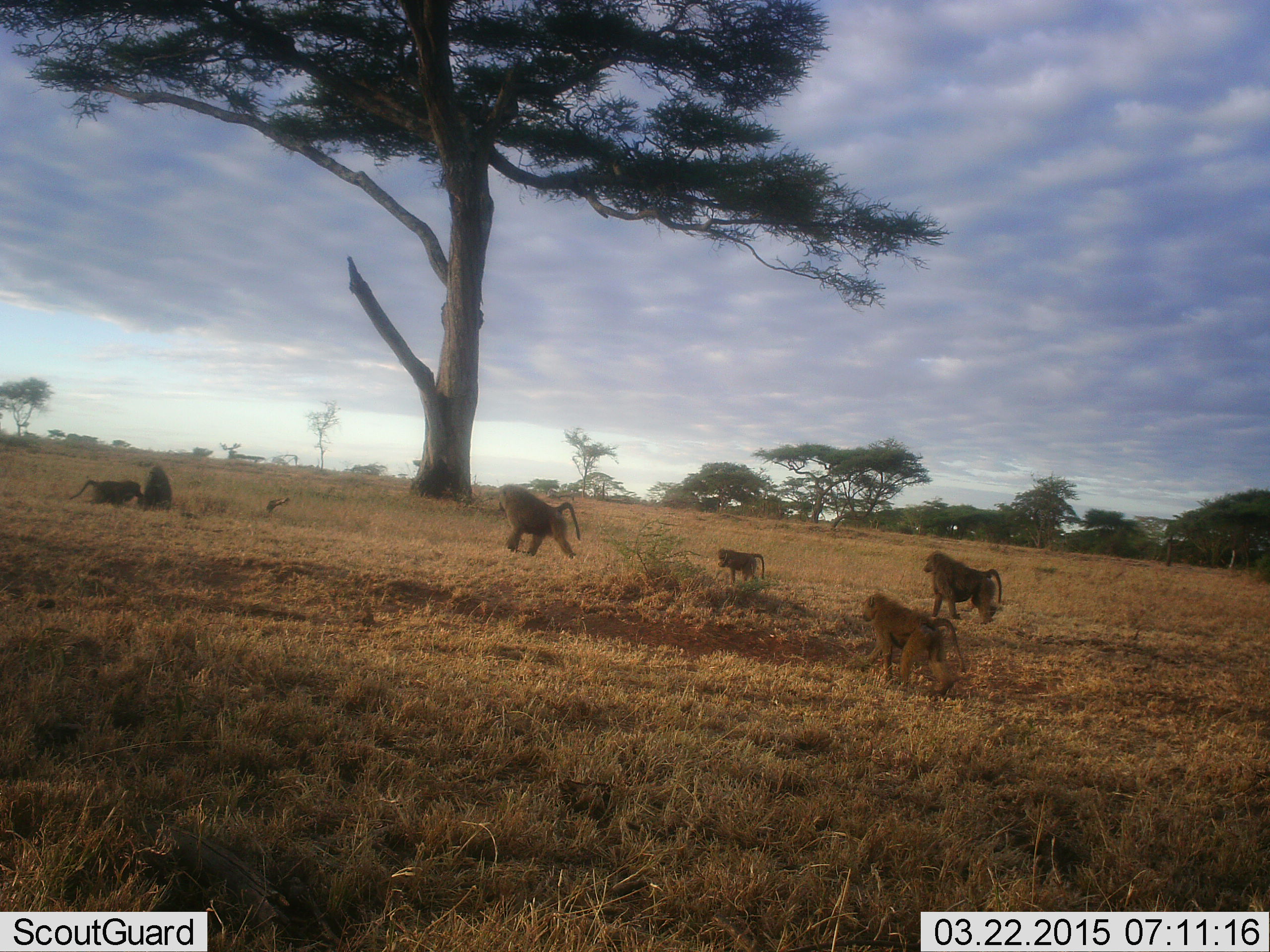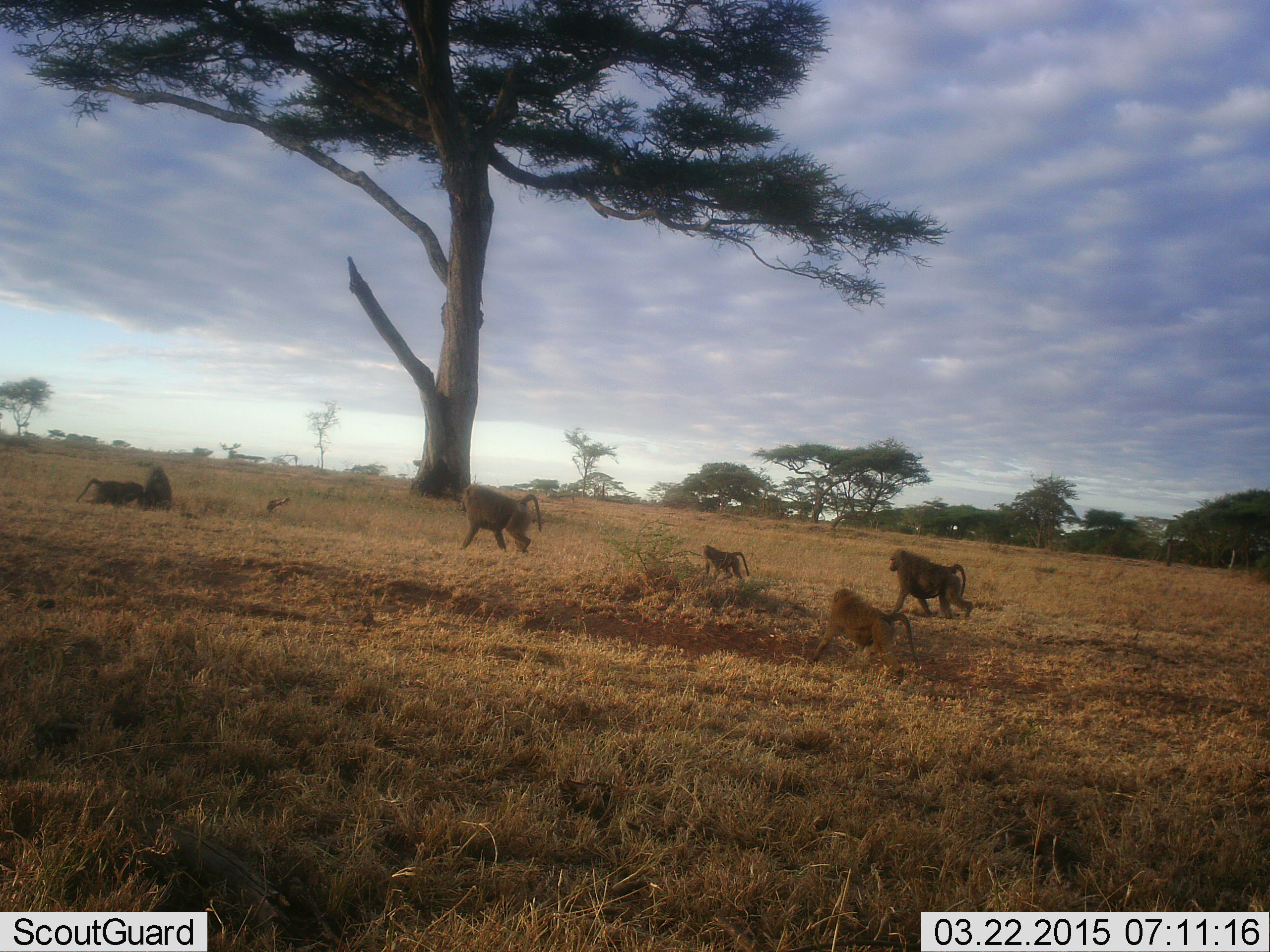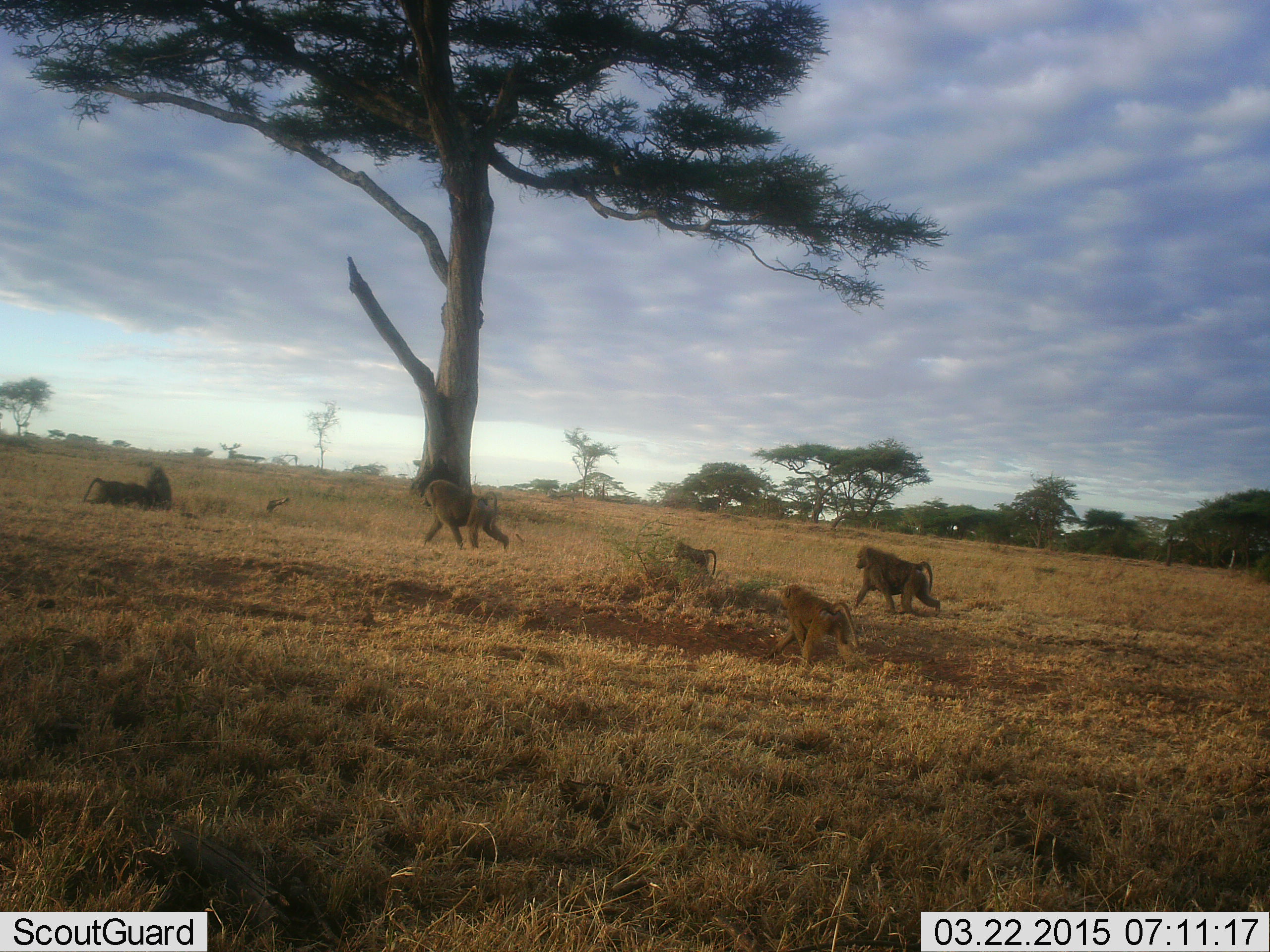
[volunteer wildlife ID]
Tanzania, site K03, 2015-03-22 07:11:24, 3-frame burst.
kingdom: Animalia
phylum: Chordata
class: Mammalia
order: Primates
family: Cercopithecidae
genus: Papio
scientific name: Papio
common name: baboon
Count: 6.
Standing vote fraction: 10%.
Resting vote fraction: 40%.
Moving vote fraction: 100%.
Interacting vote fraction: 0%.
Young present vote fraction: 80%.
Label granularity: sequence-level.